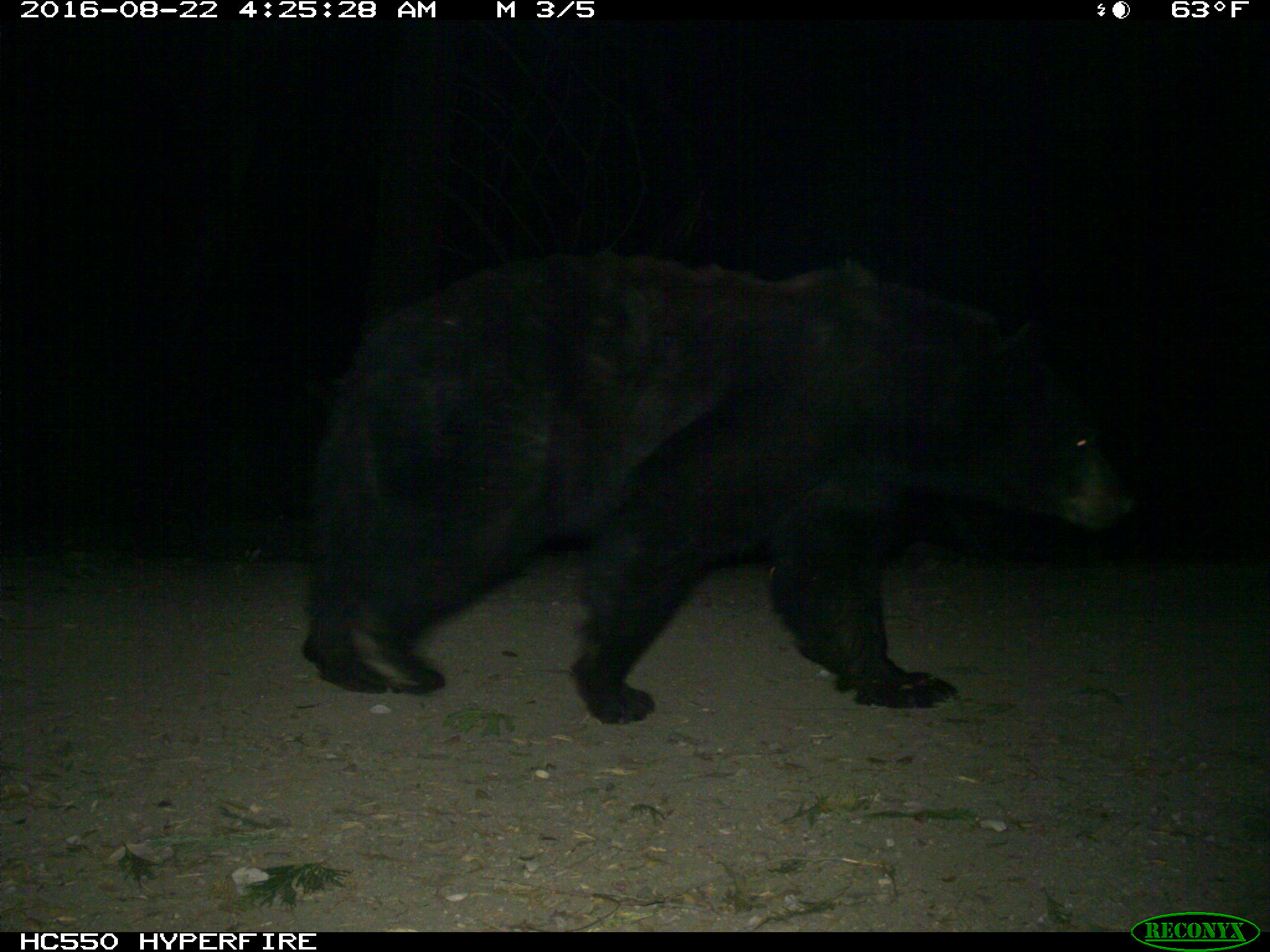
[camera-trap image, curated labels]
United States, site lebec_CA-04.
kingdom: Animalia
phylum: Chordata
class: Mammalia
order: Carnivora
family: Ursidae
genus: Ursus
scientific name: Ursus americanus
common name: american black bear